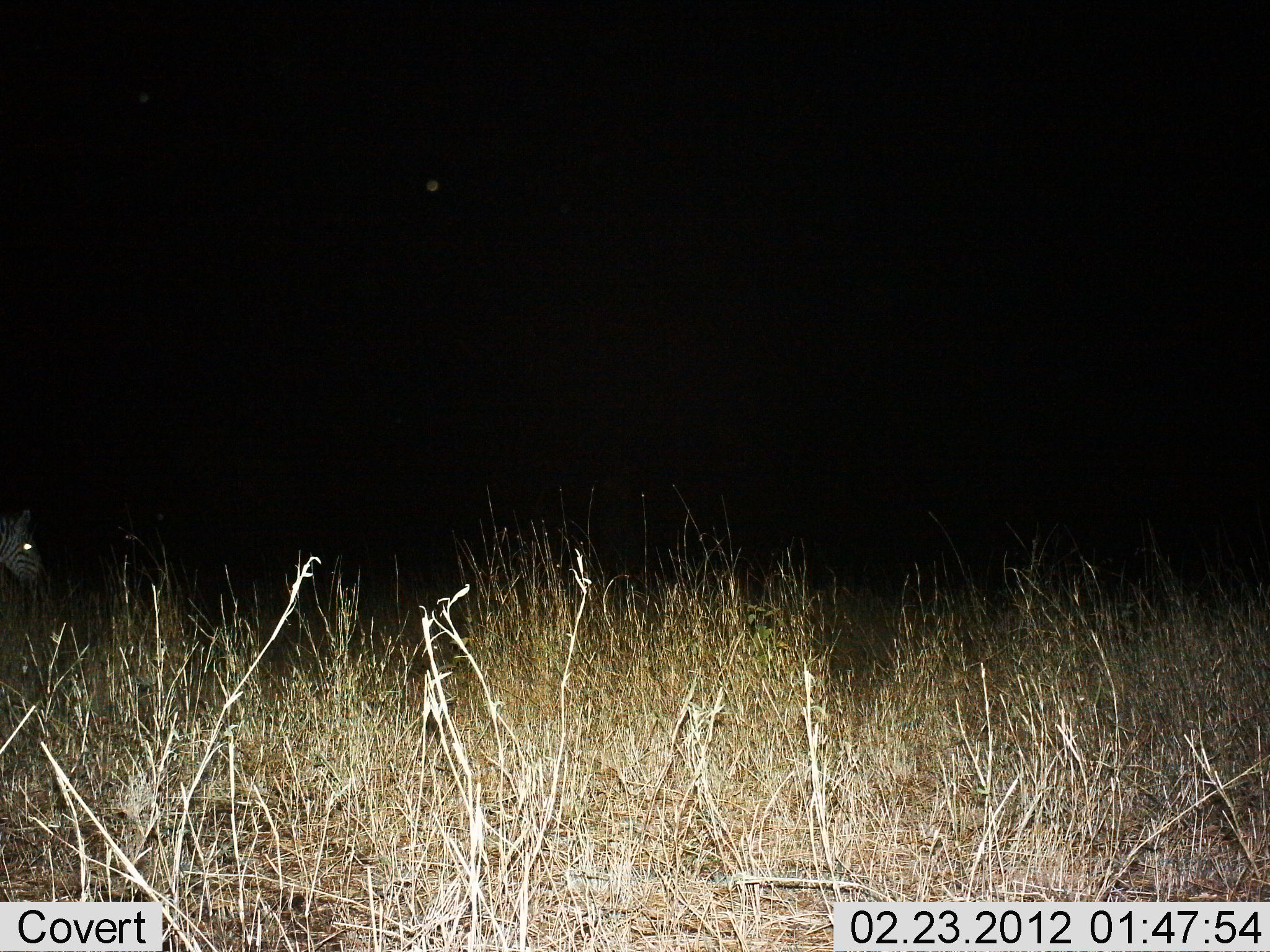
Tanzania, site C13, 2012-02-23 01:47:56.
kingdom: Animalia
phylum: Chordata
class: Mammalia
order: Perissodactyla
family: Equidae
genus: Equus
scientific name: Equus quagga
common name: plains zebra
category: zebra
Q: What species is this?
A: Zebra (plains zebra) (Equus quagga).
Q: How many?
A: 1.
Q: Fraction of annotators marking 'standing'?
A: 65%.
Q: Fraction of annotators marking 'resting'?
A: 0%.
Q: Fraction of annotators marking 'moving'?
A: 35%.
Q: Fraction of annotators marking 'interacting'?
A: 0%.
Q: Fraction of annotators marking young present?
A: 0%.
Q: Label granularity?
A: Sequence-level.